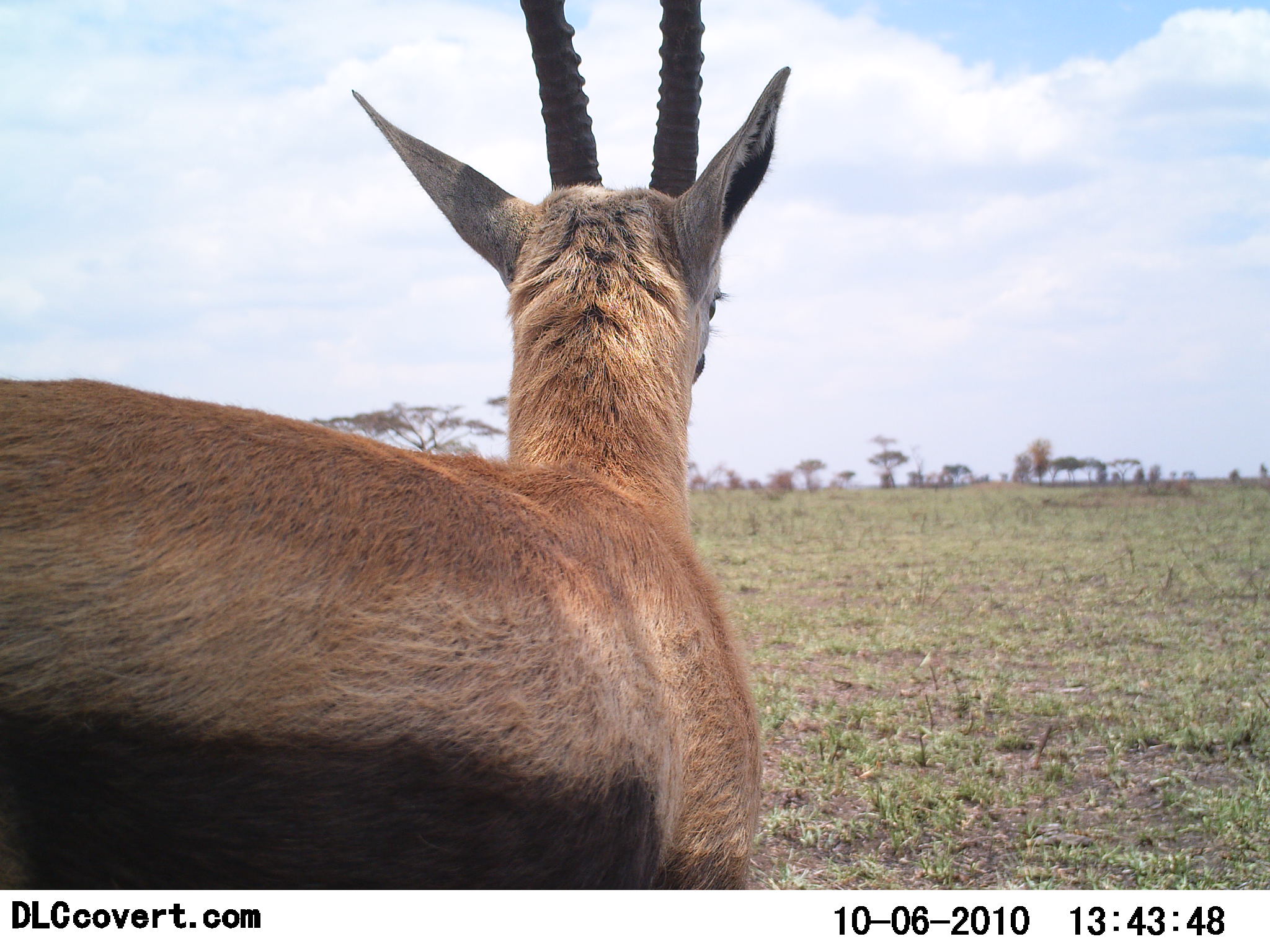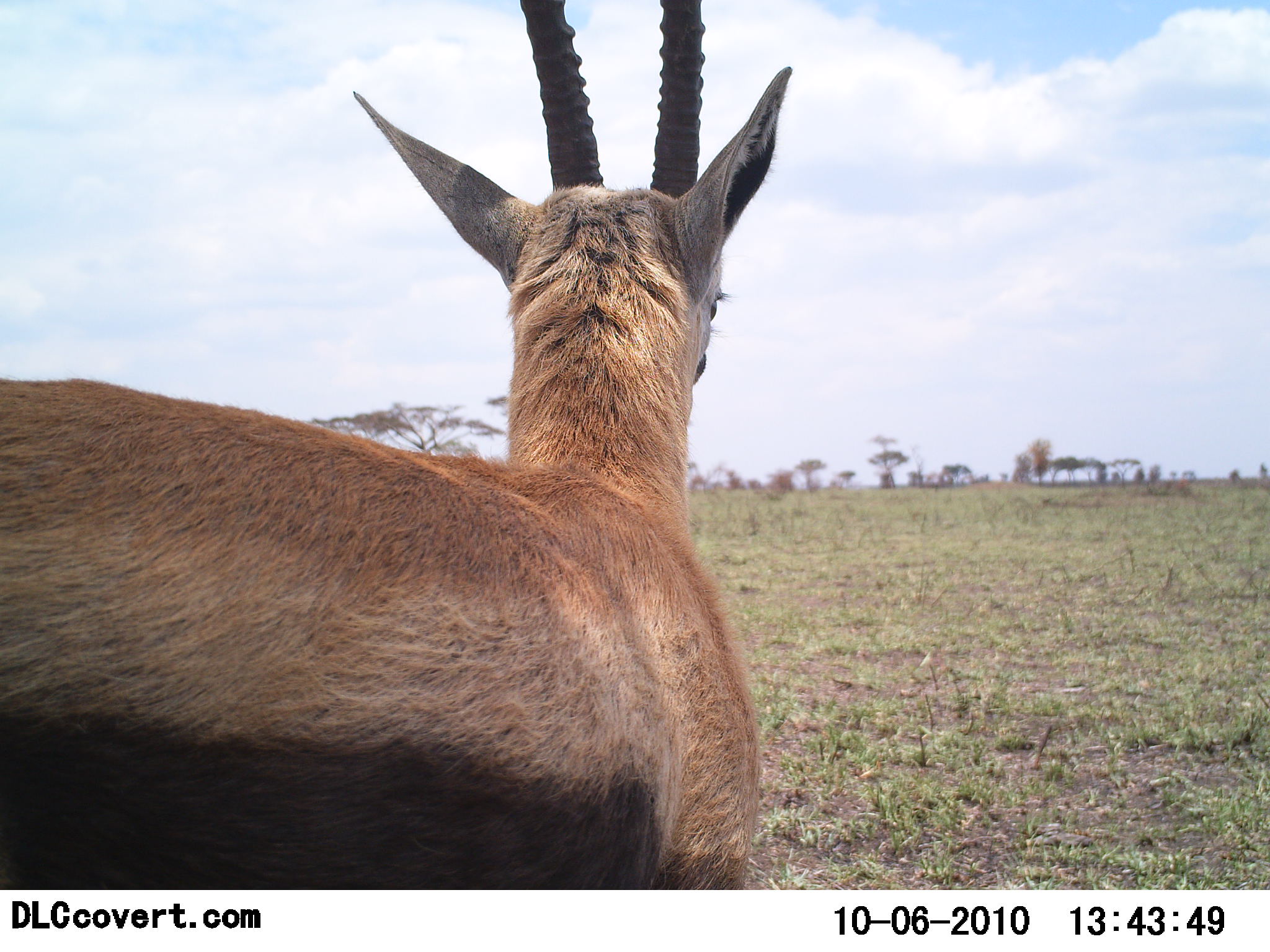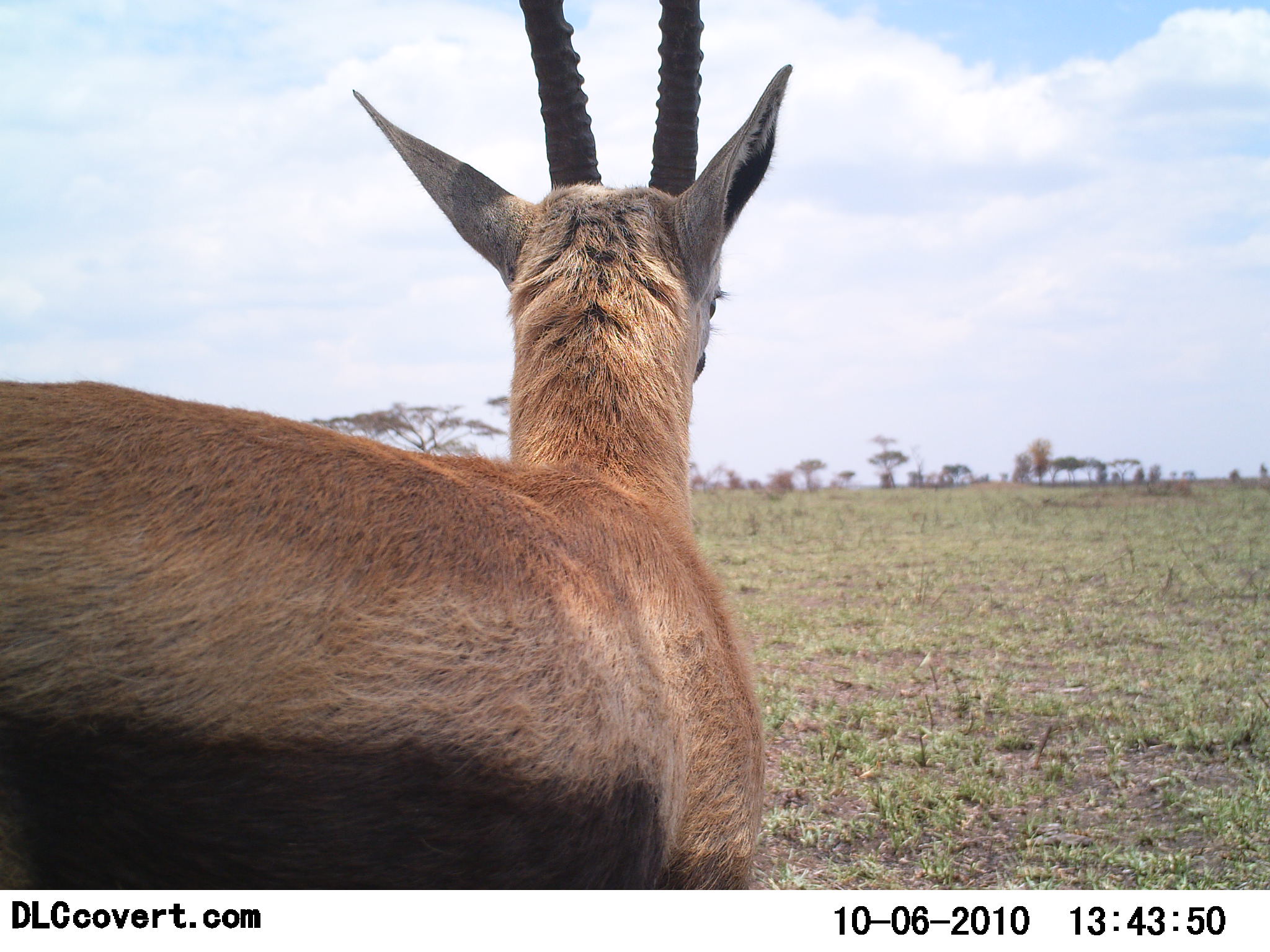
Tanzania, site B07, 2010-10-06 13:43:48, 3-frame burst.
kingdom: Animalia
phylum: Chordata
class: Mammalia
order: Artiodactyla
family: Bovidae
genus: Eudorcas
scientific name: Eudorcas thomsonii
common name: thomson's gazelle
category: gazellethomsons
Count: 1.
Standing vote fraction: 100%.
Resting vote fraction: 0%.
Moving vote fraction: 0%.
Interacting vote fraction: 0%.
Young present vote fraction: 0%.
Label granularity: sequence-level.